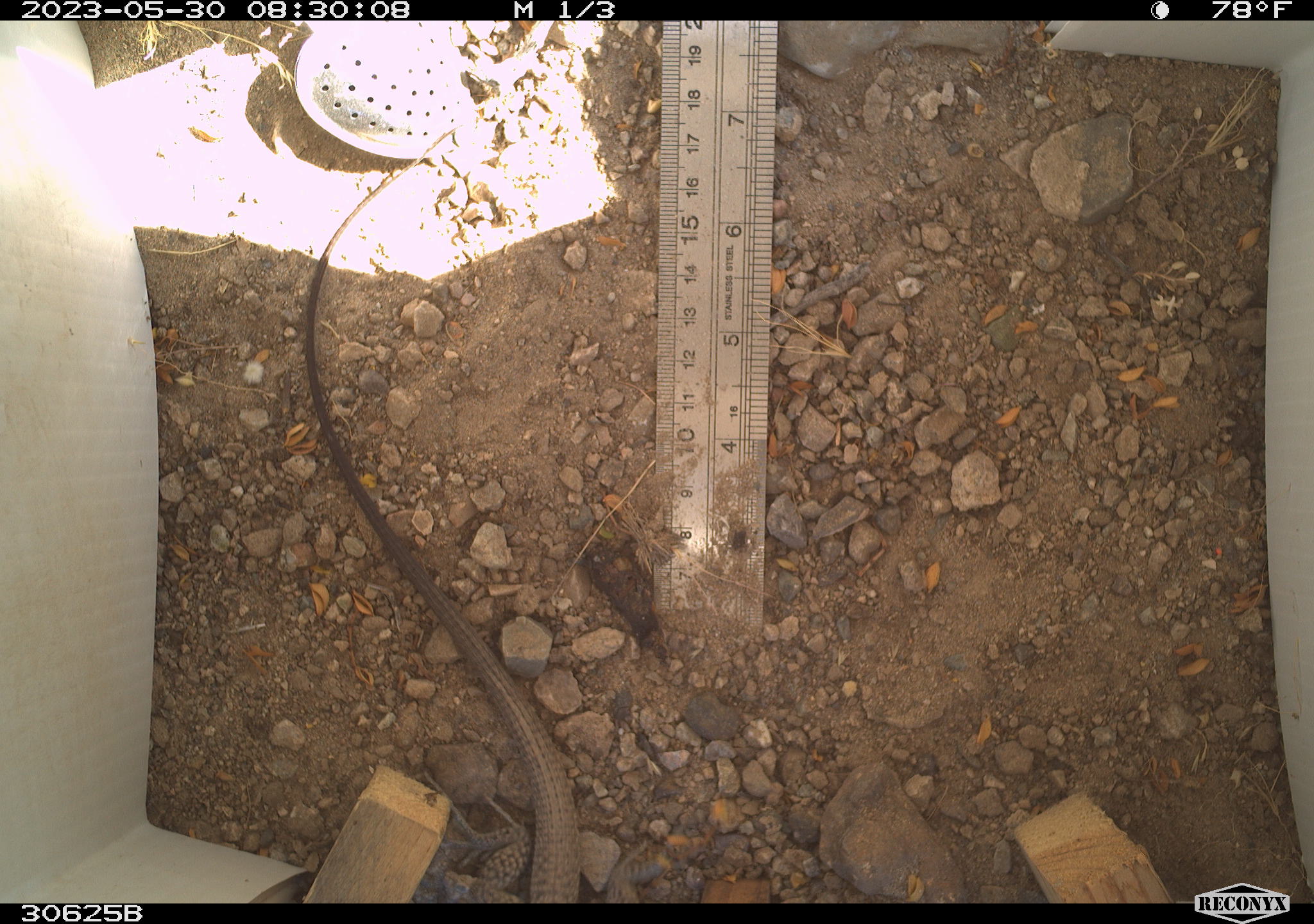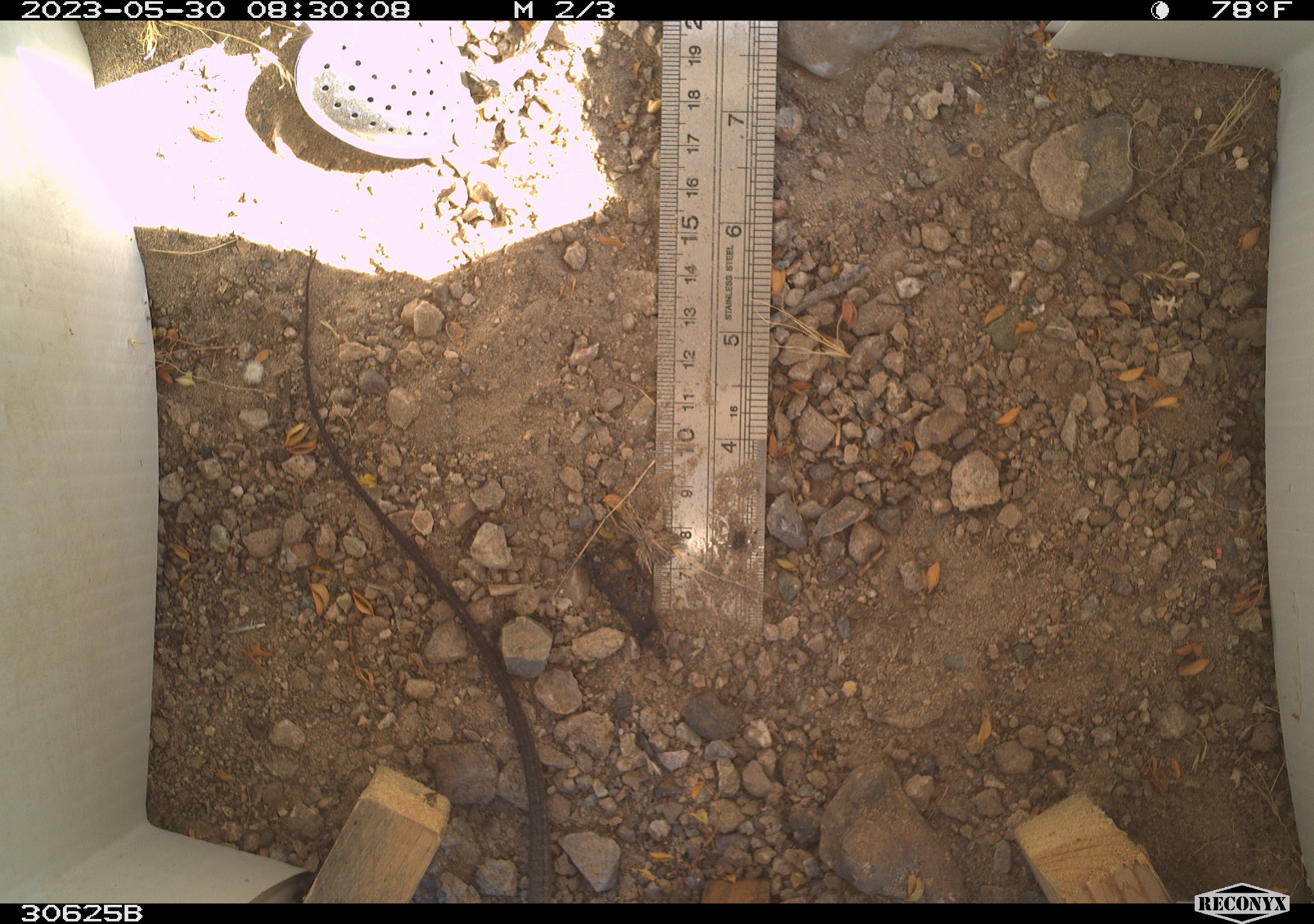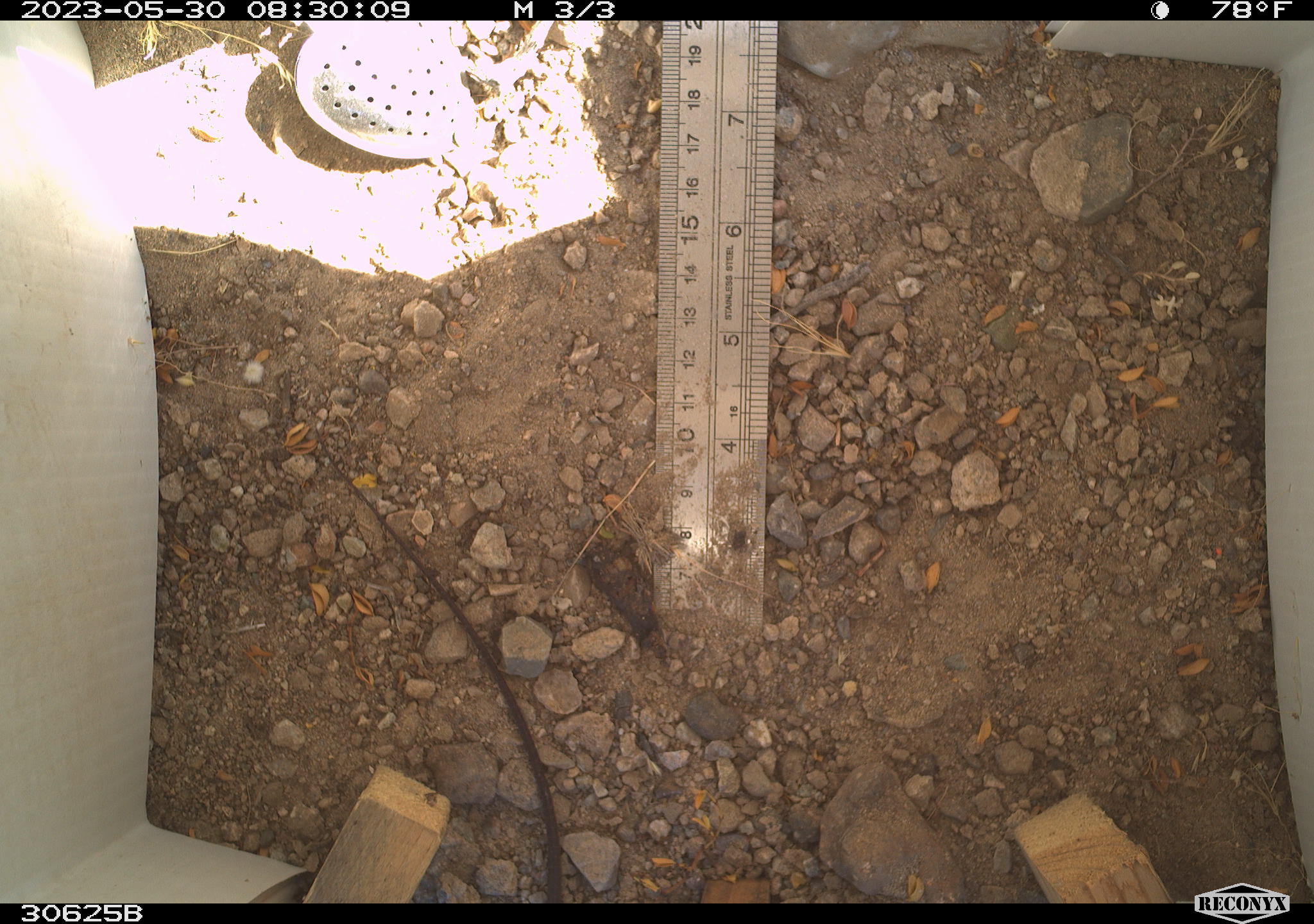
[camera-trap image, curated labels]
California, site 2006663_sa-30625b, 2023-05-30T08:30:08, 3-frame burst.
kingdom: Animalia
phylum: Chordata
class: Reptilia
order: Squamata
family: Teiidae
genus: Aspidoscelis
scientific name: Aspidoscelis tigris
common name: western whiptail